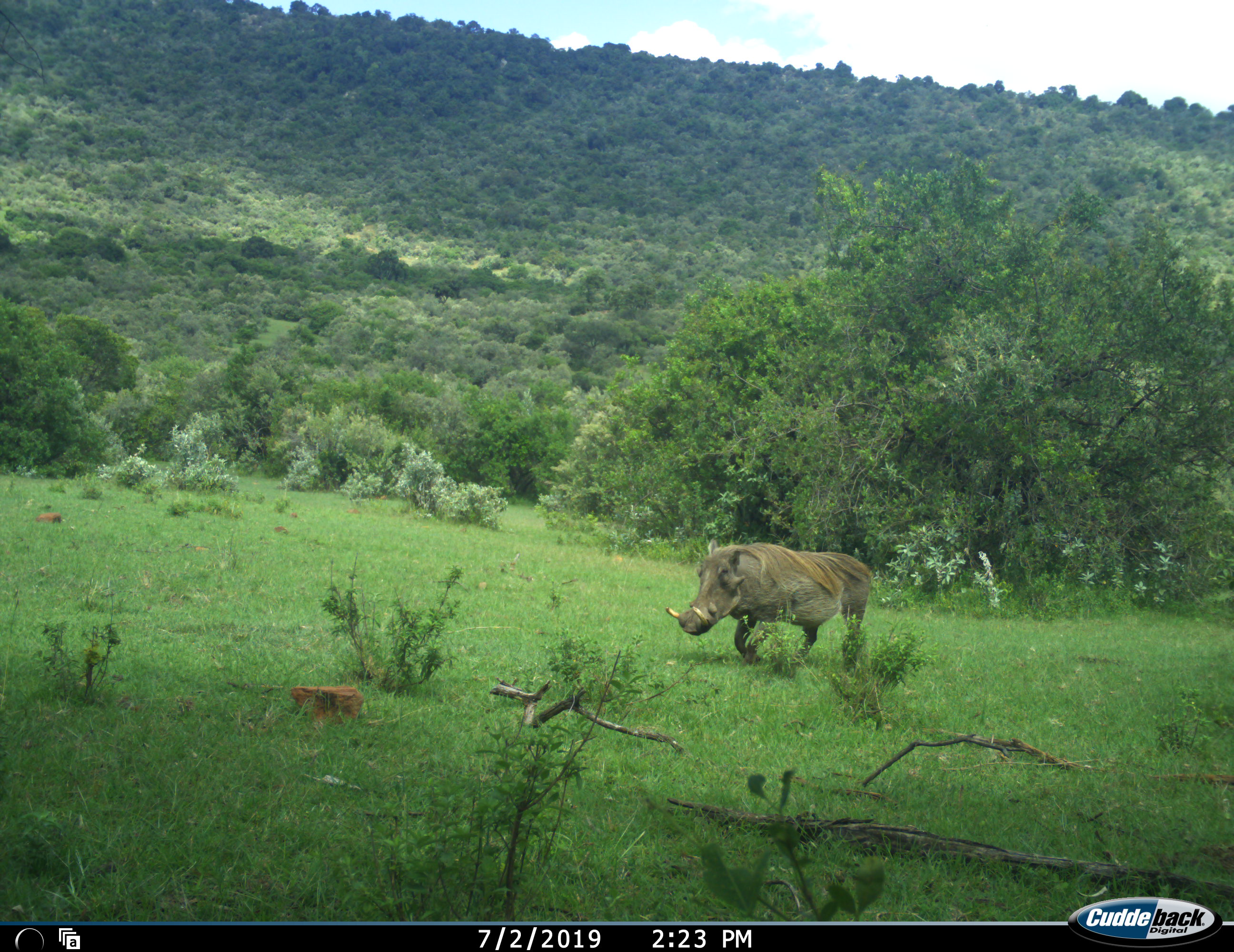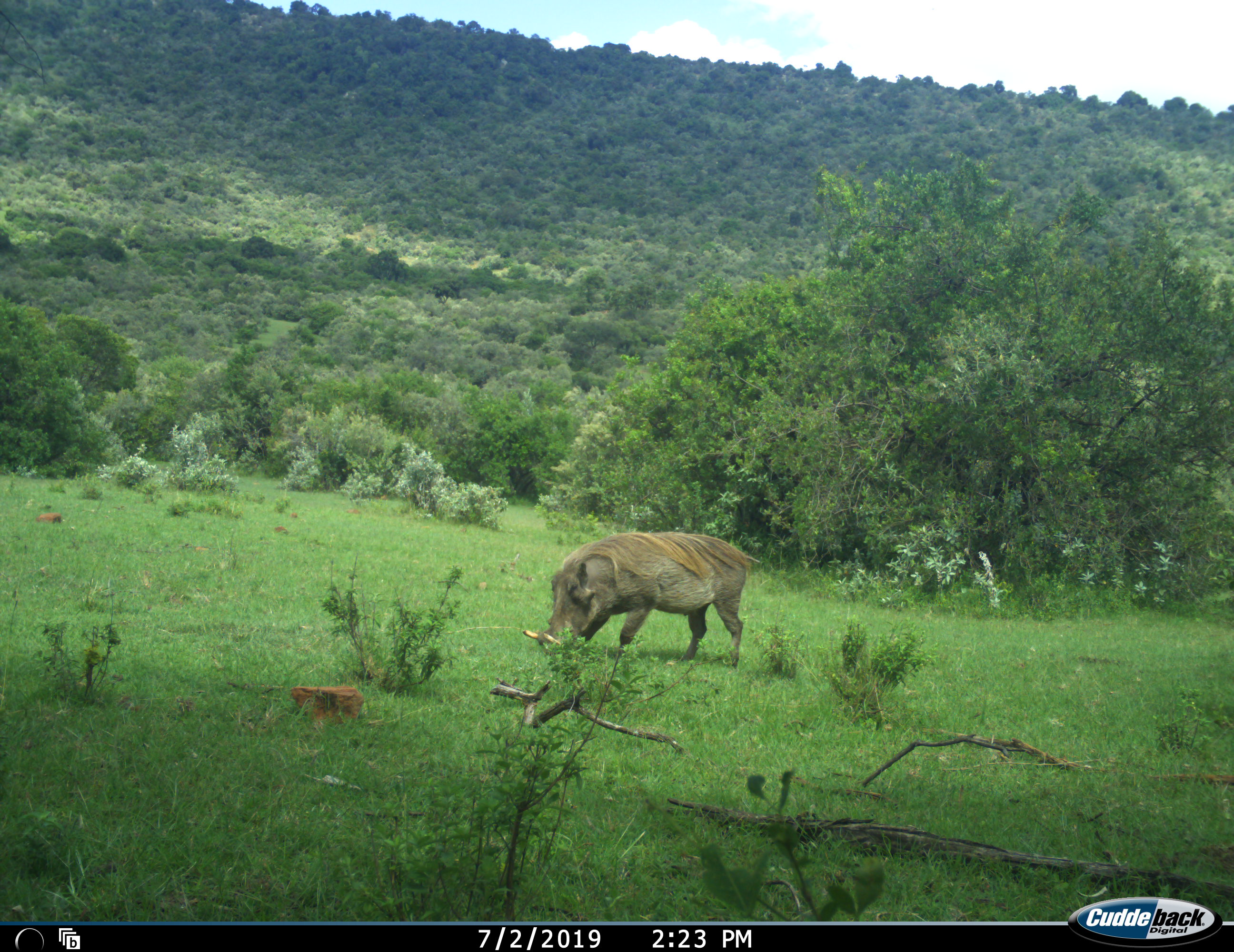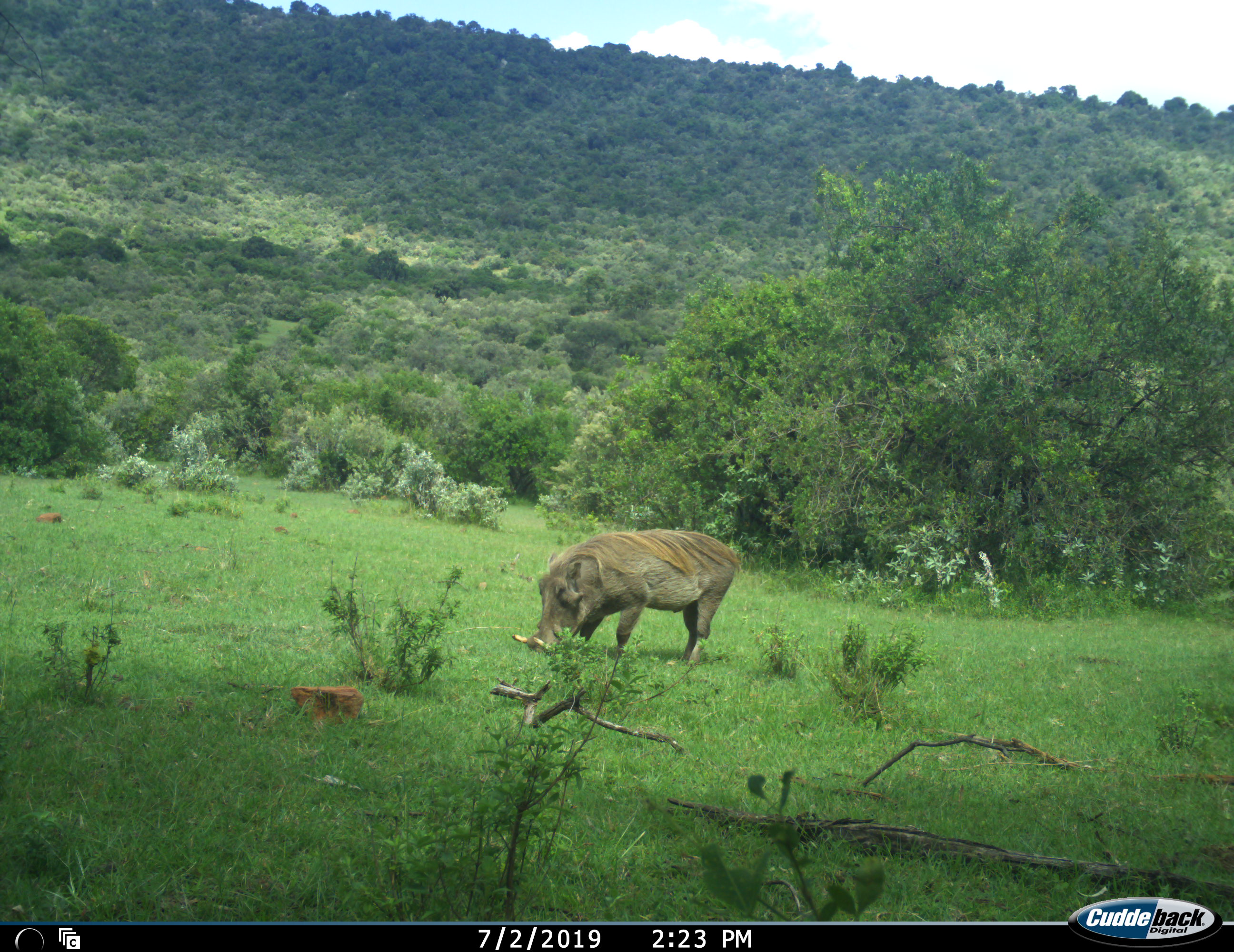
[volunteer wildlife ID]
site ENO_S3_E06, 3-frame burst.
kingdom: Animalia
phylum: Chordata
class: Mammalia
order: Artiodactyla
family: Suidae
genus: Phacochoerus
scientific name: Phacochoerus africanus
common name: warthog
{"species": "warthog (Phacochoerus africanus)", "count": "1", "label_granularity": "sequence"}